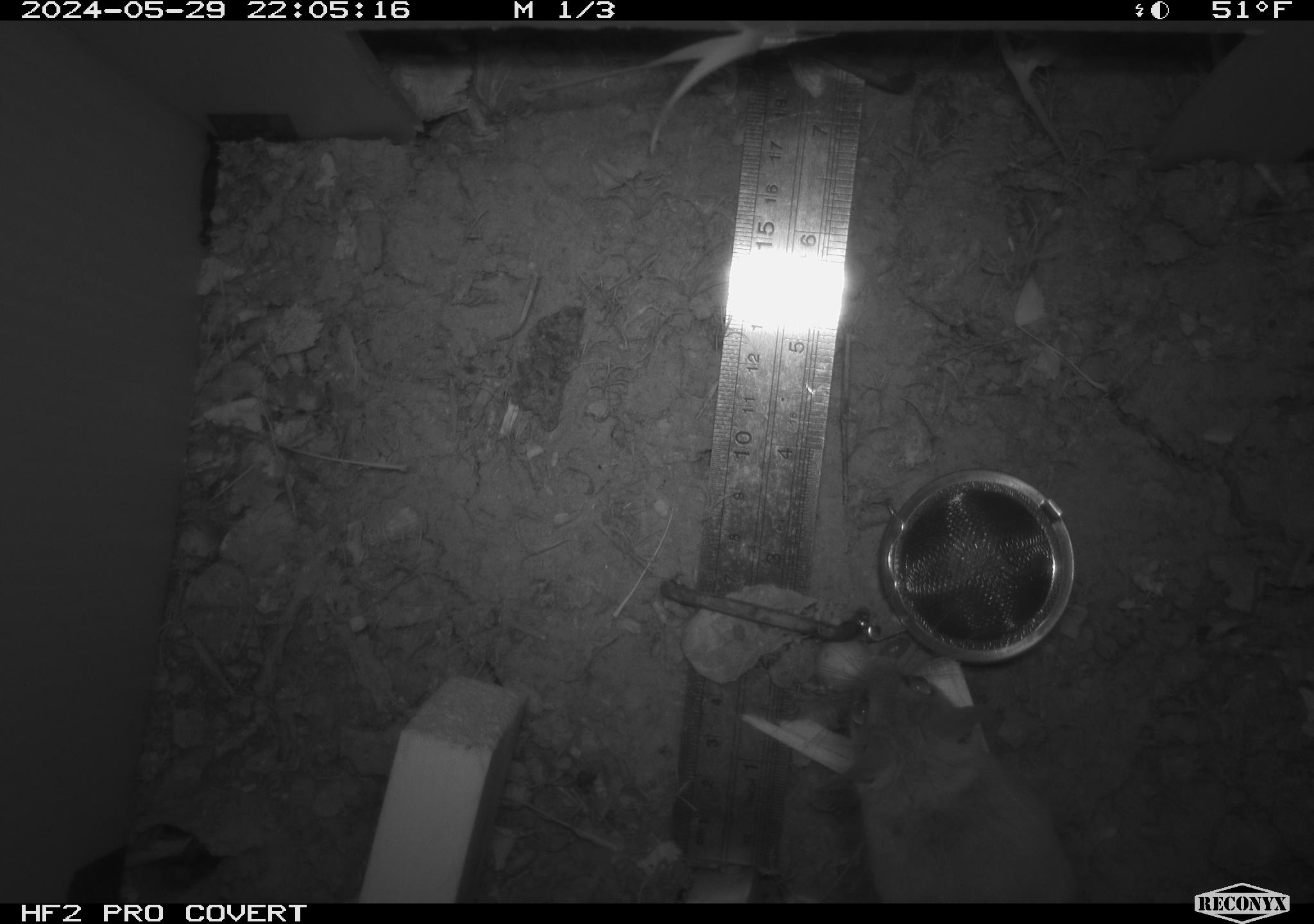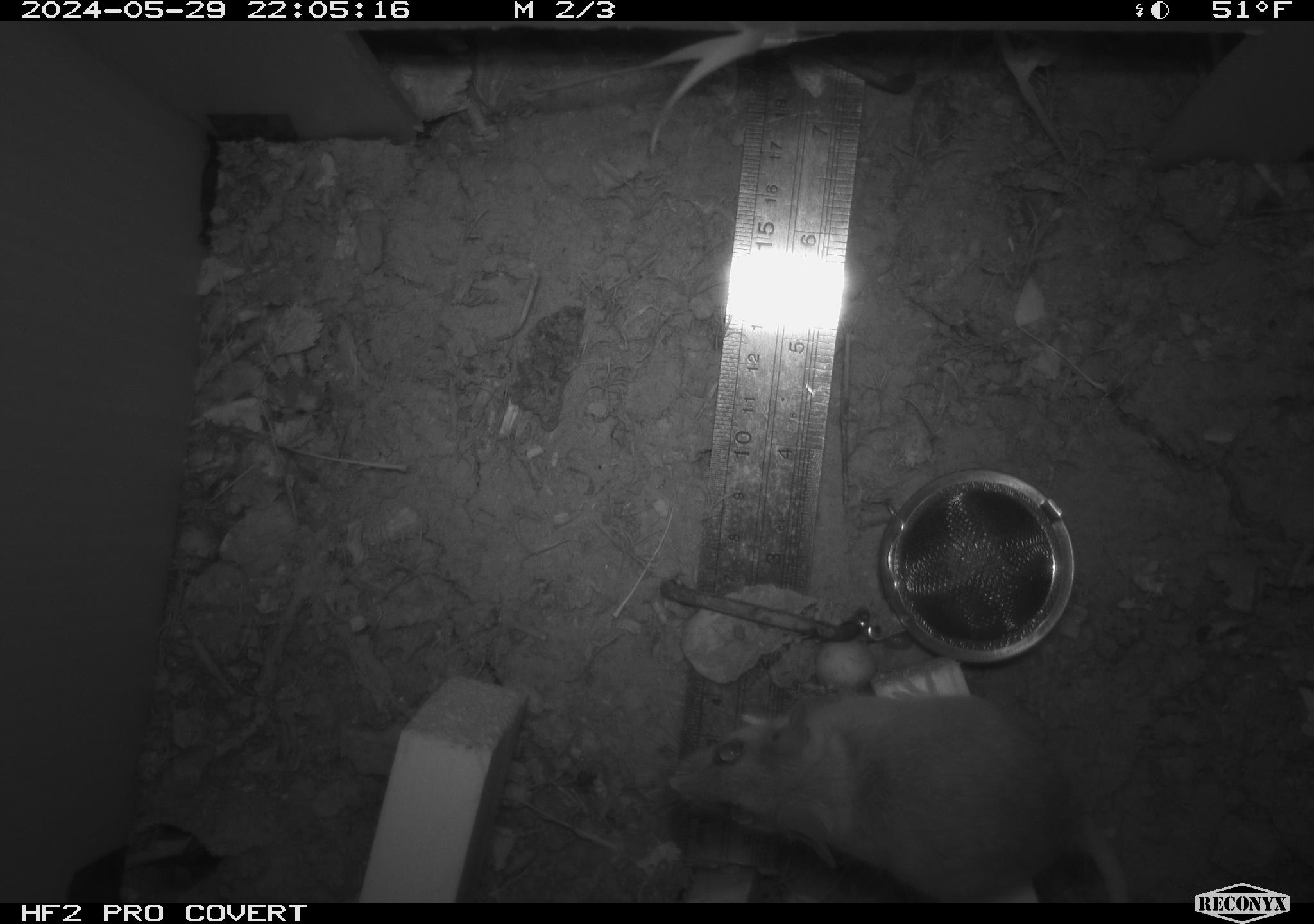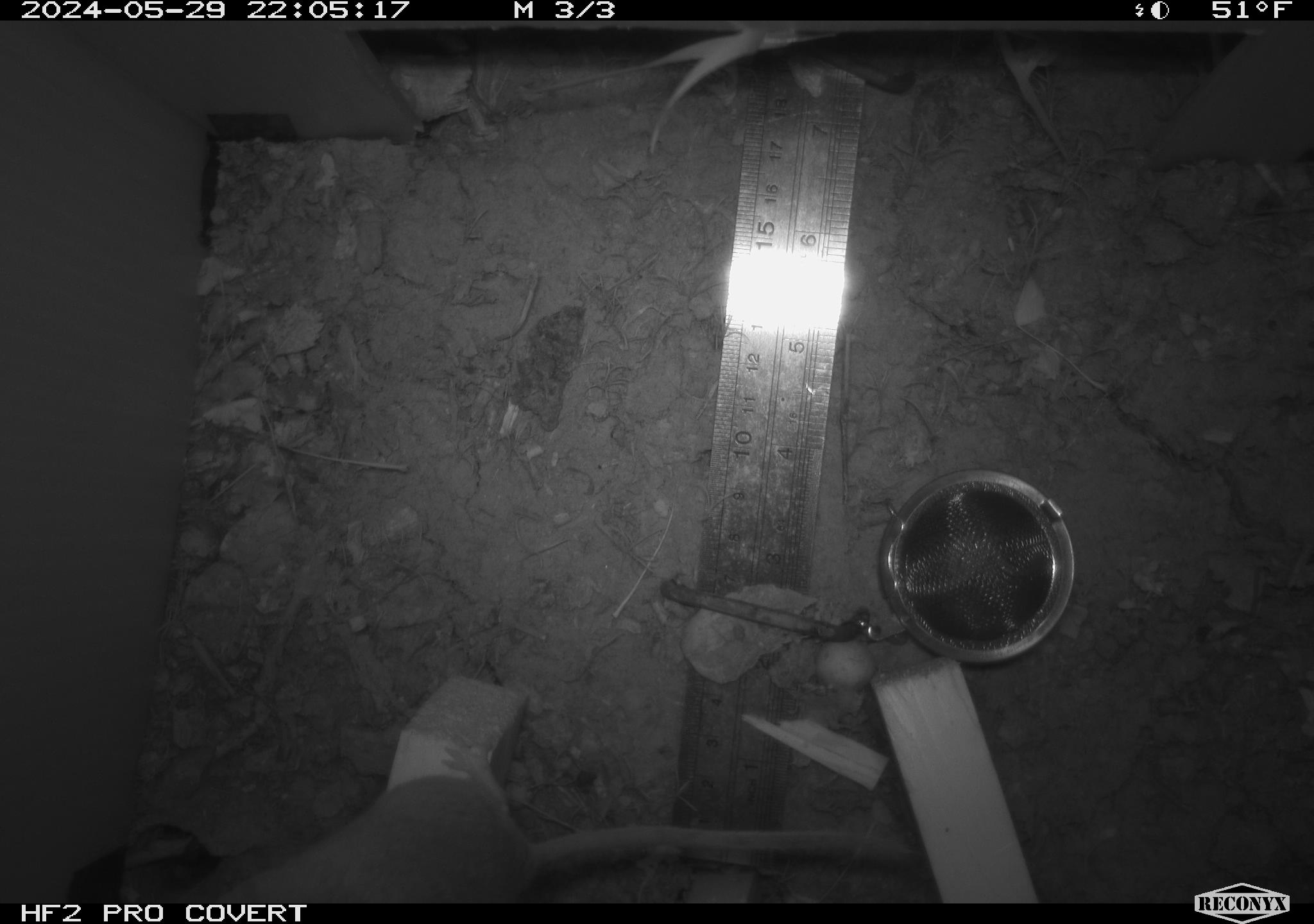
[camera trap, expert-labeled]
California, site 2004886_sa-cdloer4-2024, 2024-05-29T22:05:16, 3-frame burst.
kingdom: Animalia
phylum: Chordata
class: Mammalia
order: Rodentia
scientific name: Rodentia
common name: rodent